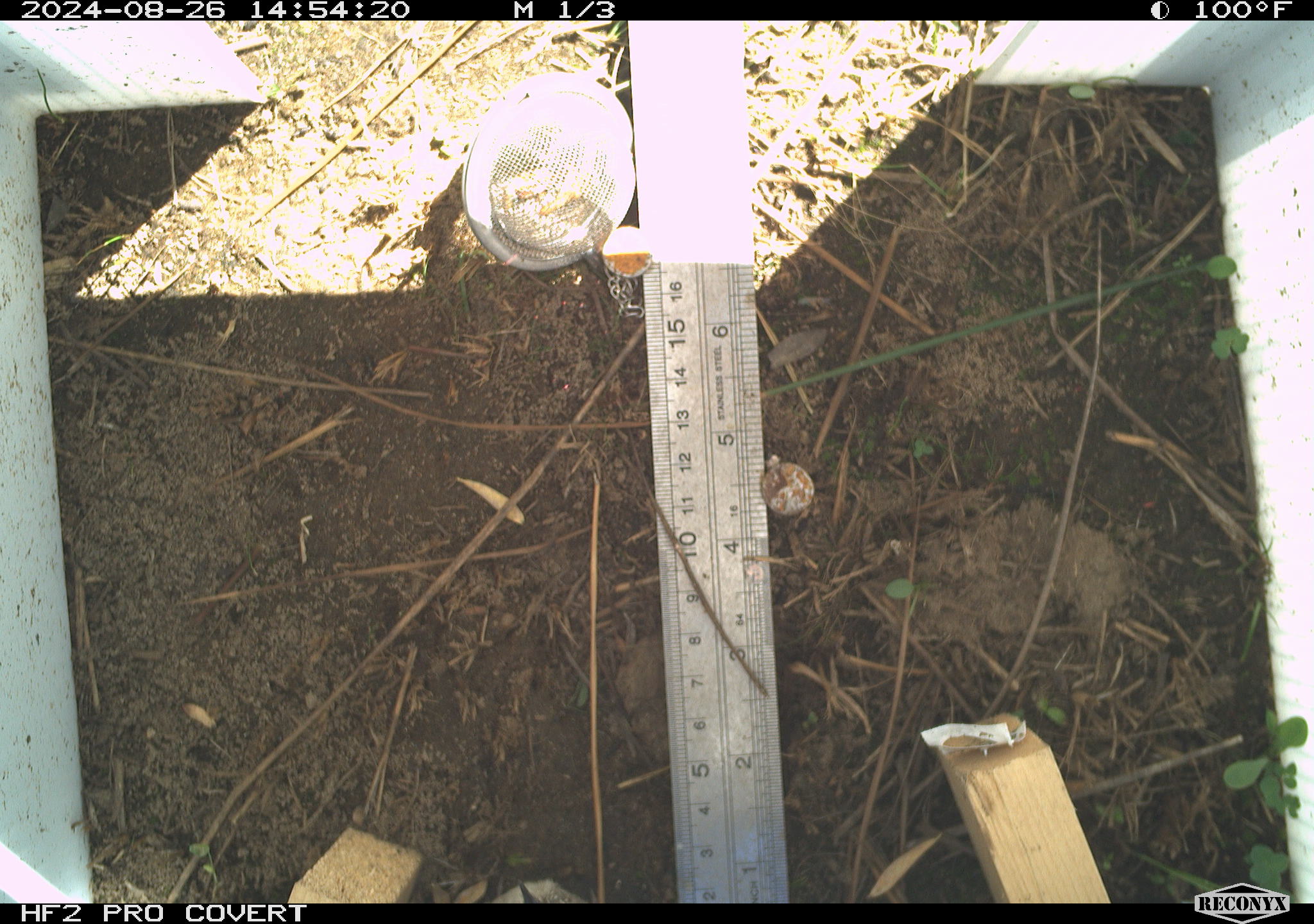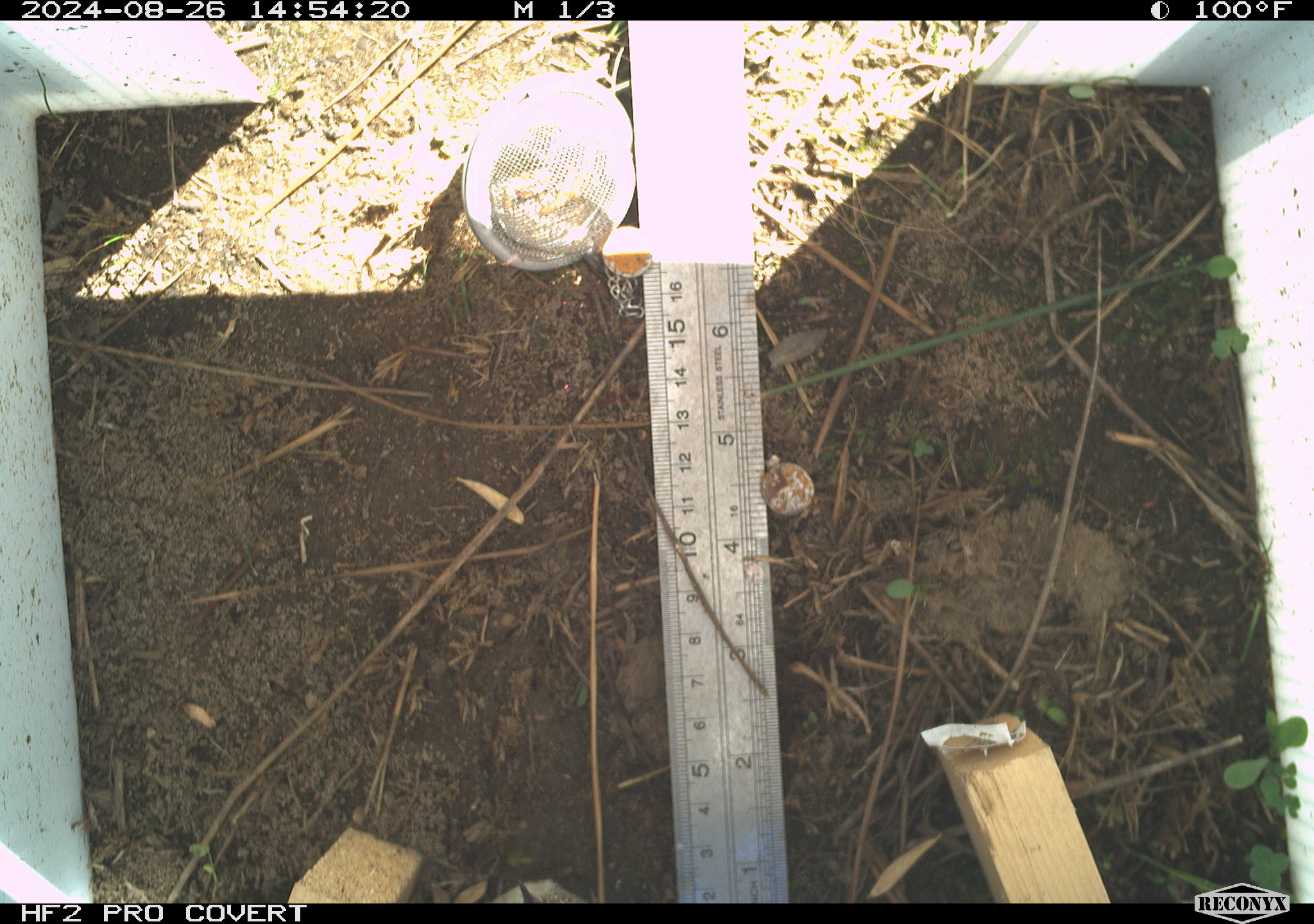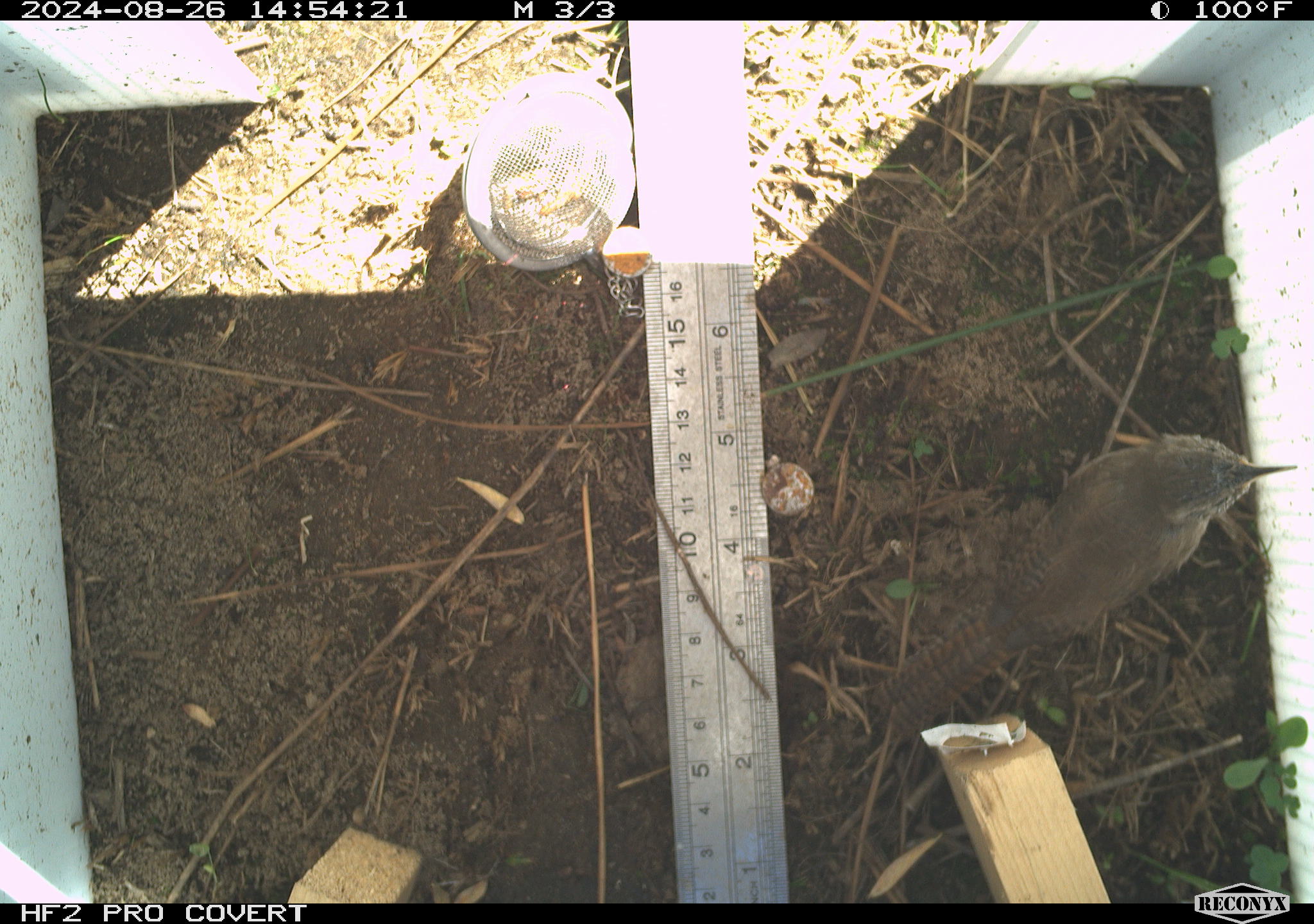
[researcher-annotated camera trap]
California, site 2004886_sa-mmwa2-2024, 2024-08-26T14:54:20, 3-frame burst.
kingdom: Animalia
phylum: Chordata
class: Aves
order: Passeriformes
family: Troglodytidae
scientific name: Troglodytidae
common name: wren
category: troglodytidae family